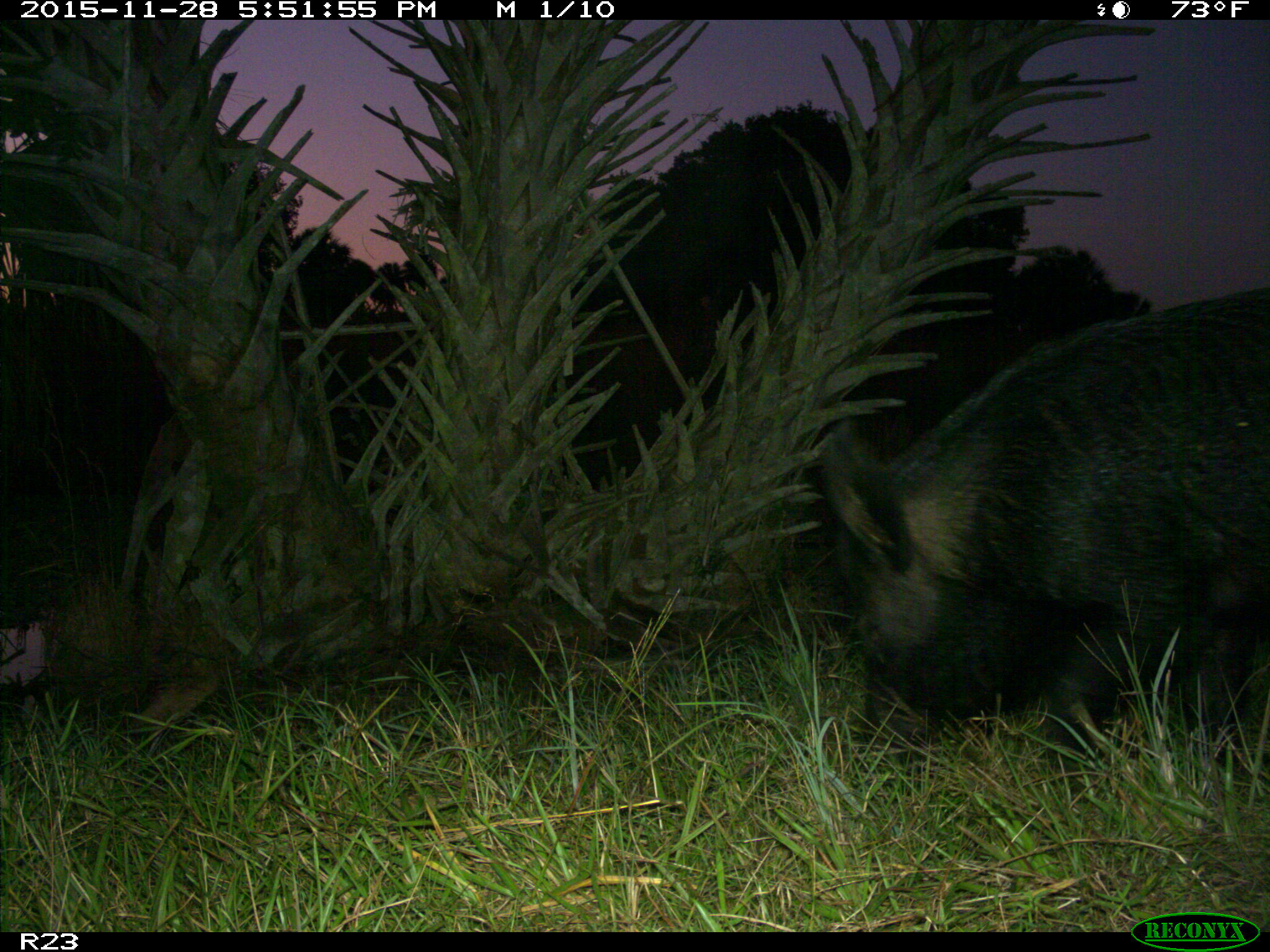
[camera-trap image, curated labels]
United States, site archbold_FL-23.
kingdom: Animalia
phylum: Chordata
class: Mammalia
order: Artiodactyla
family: Suidae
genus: Sus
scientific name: Sus scrofa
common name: wild boar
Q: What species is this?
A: Sus scrofa (wild boar).